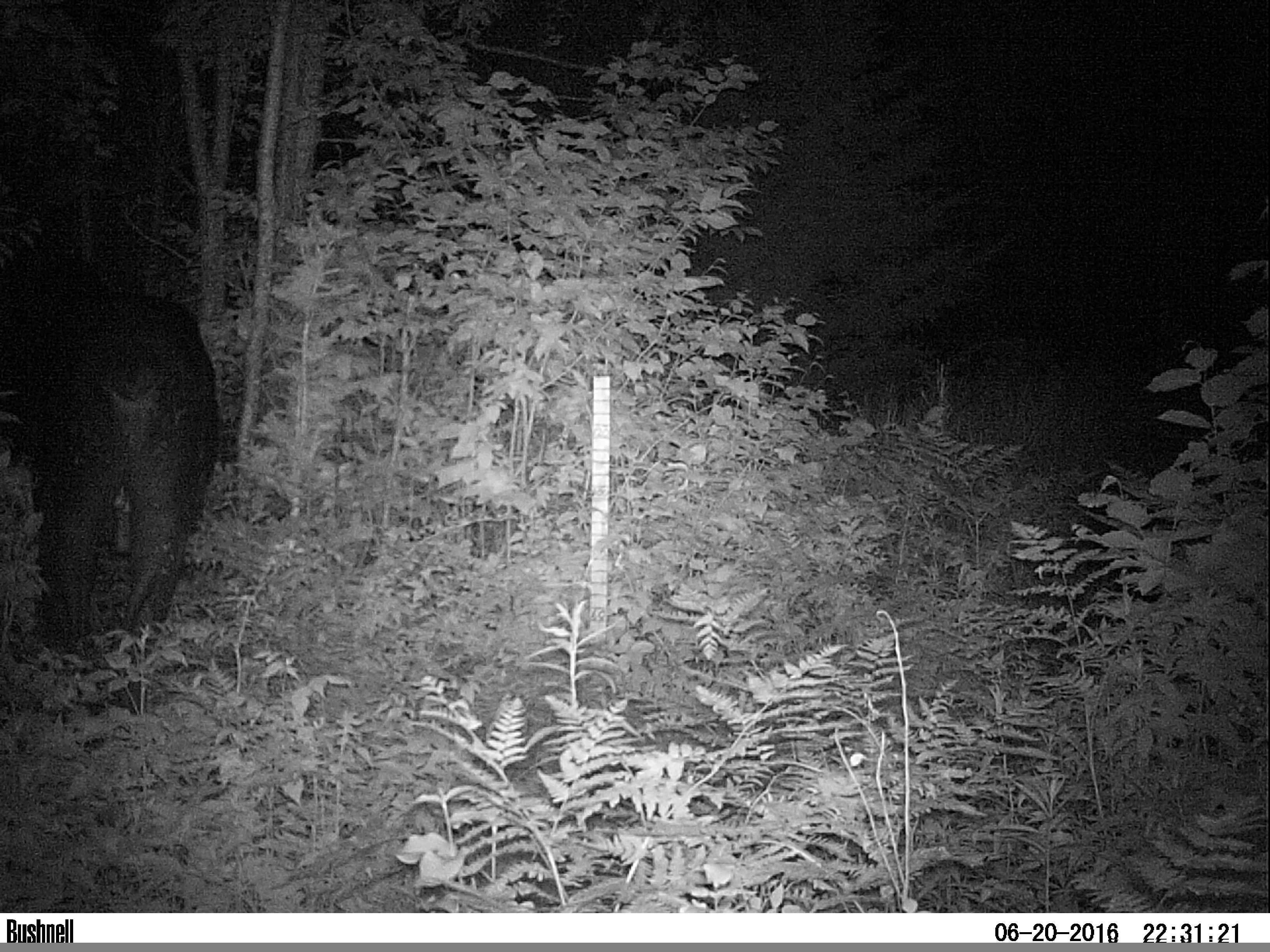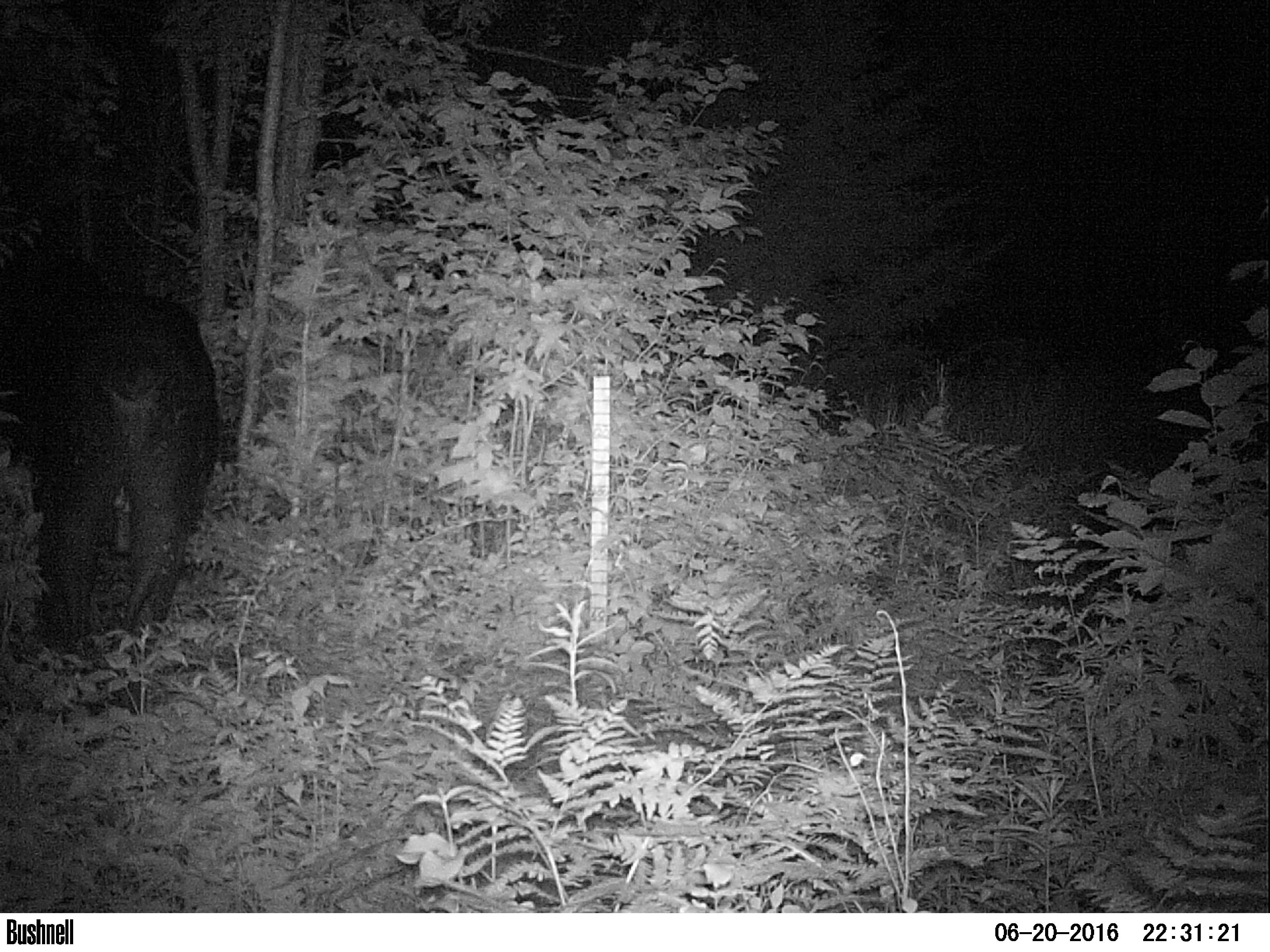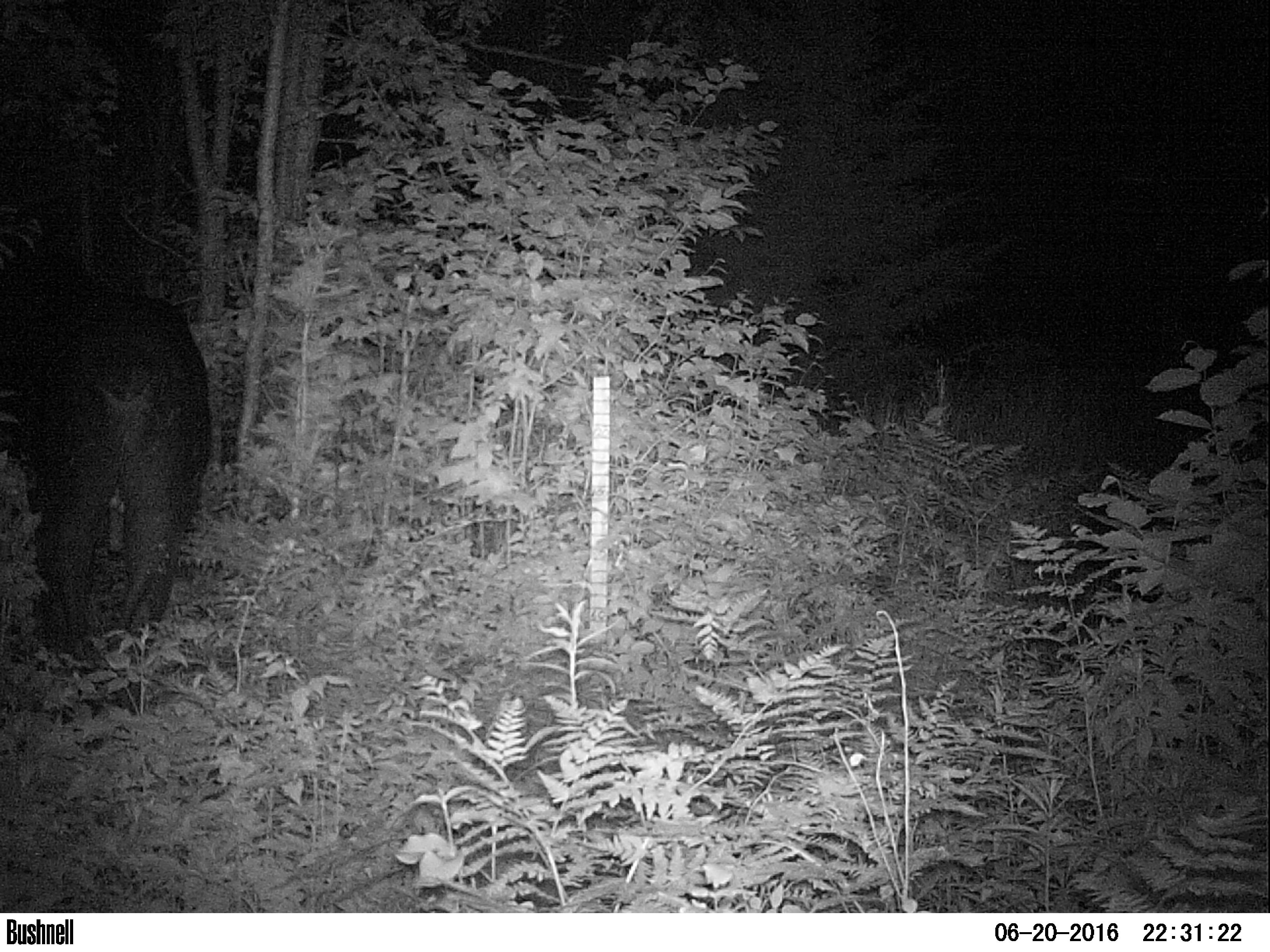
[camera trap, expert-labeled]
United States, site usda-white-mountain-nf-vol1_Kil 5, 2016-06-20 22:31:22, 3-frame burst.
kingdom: Animalia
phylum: Chordata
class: Mammalia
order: Artiodactyla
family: Cervidae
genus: Alces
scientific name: Alces alces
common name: moose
Moose (Alces alces).